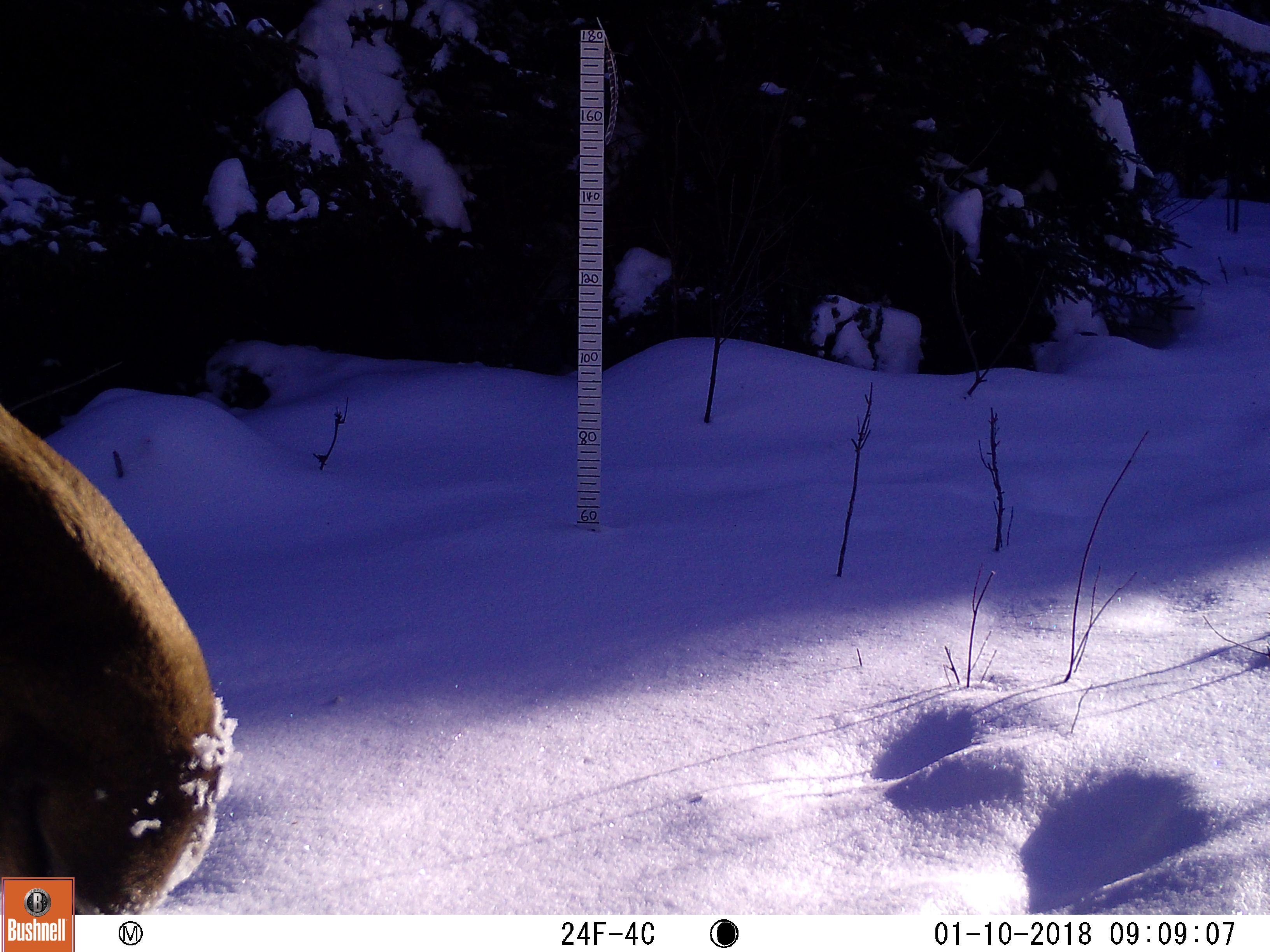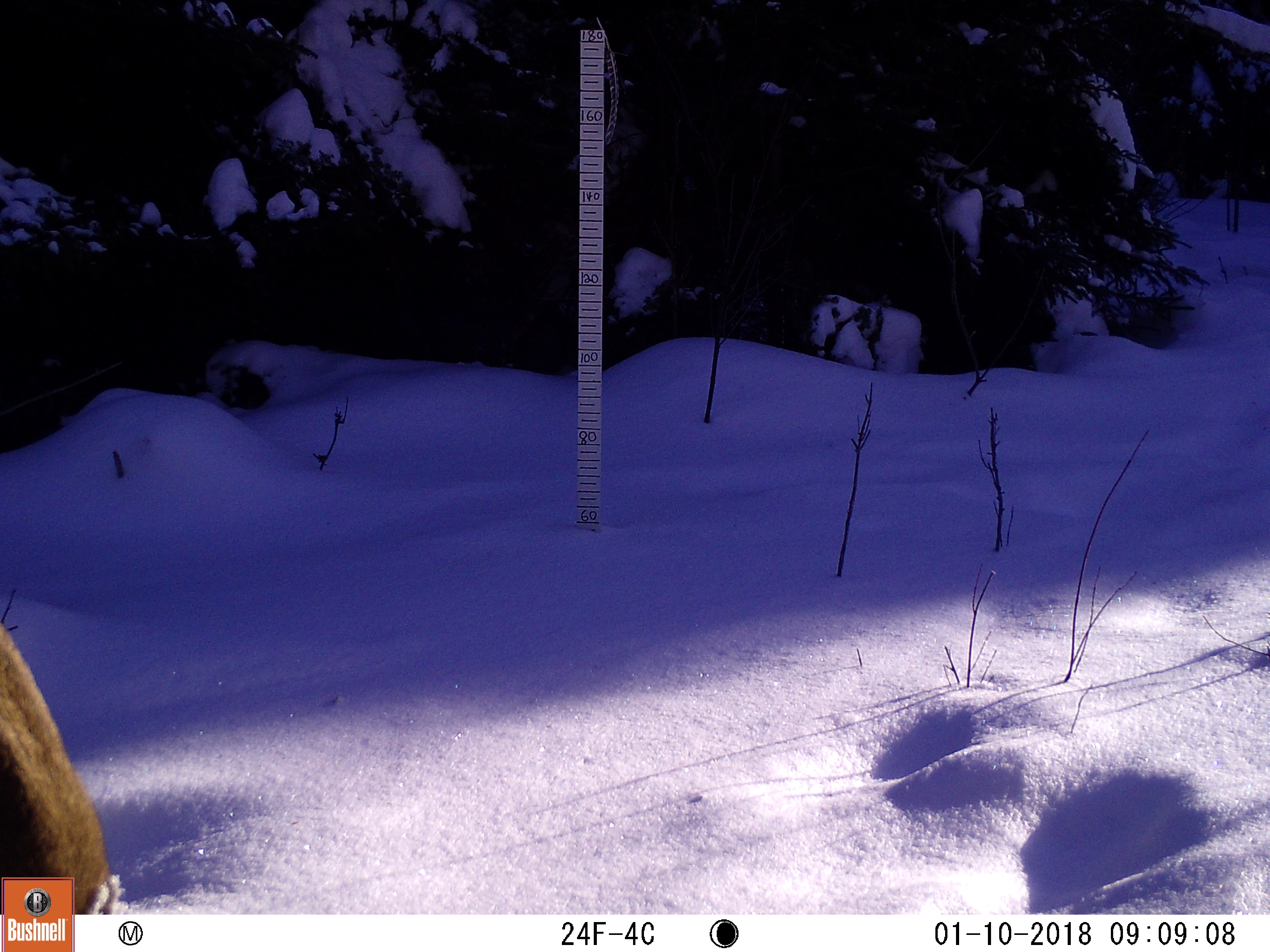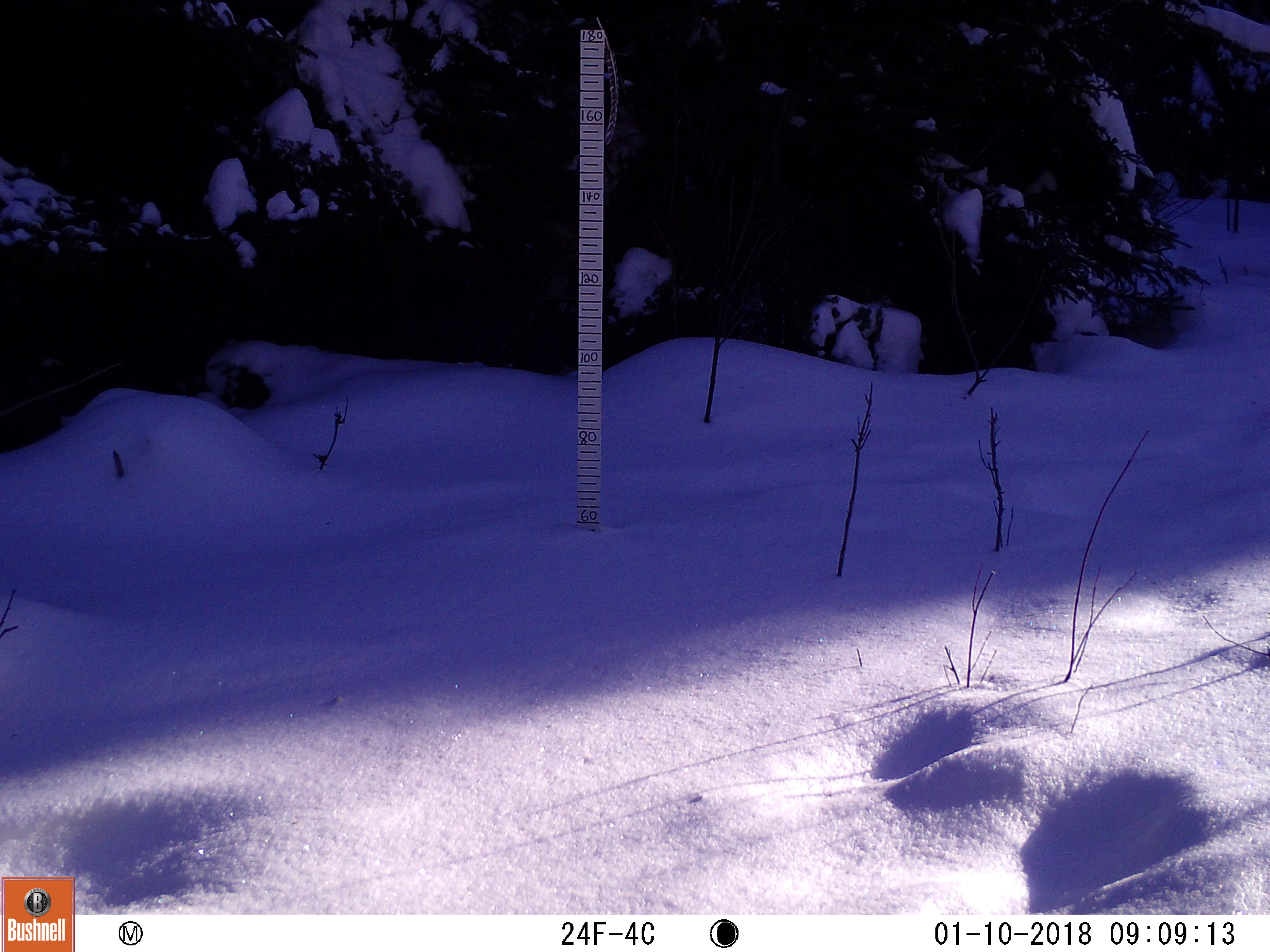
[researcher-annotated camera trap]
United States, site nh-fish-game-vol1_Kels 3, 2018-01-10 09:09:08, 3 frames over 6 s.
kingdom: Animalia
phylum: Chordata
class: Mammalia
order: Artiodactyla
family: Cervidae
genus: Alces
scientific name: Alces alces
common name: moose